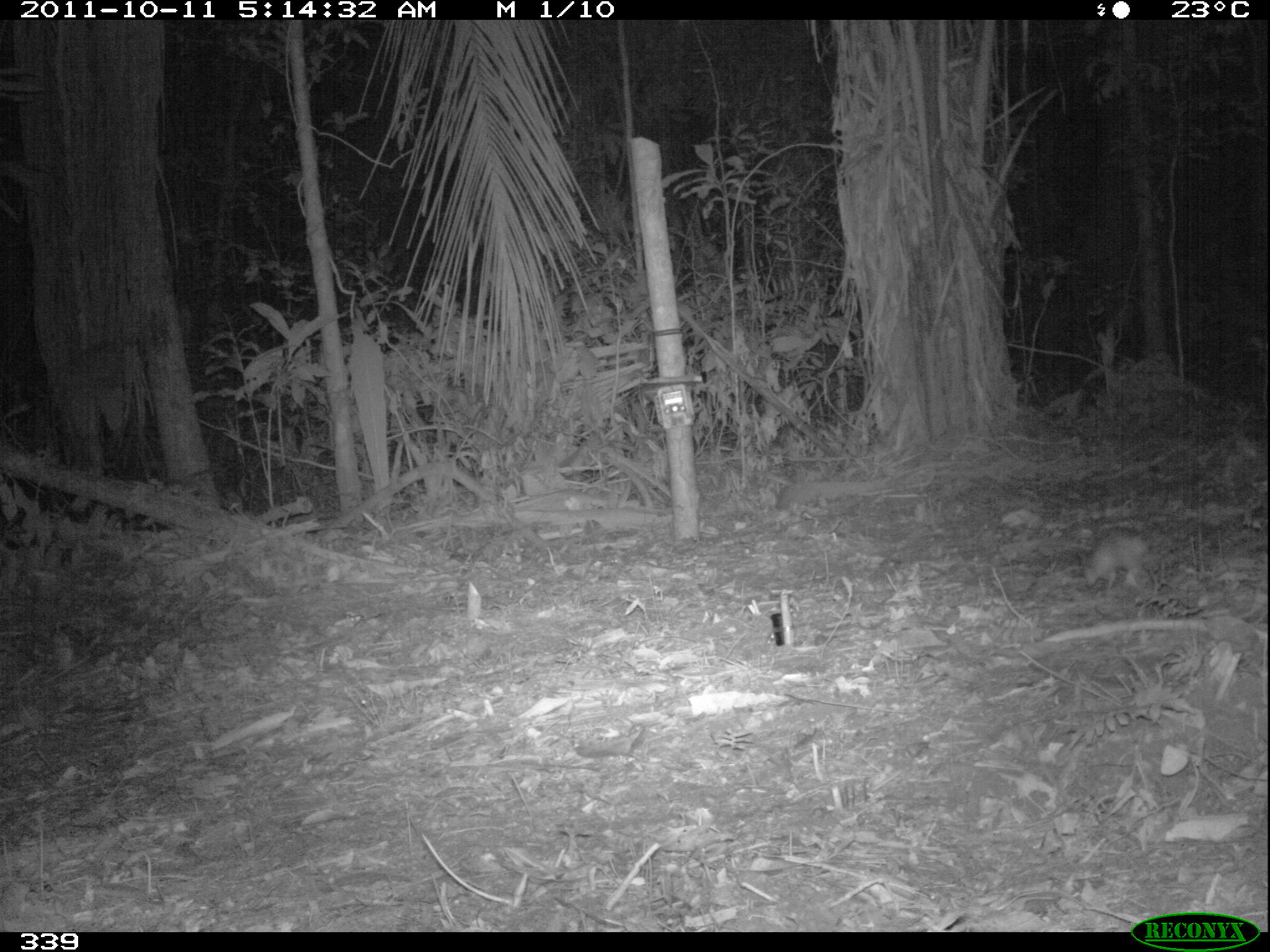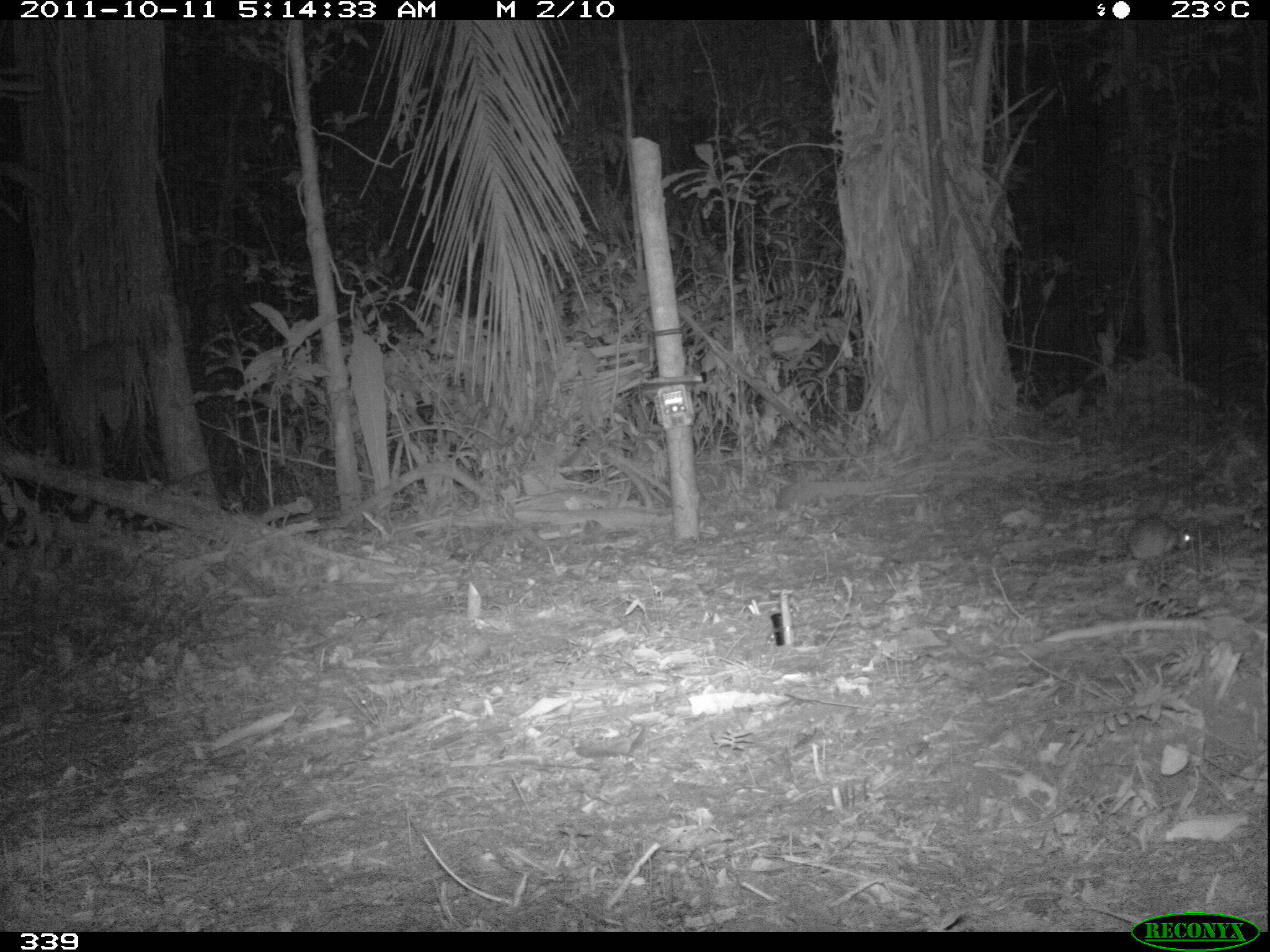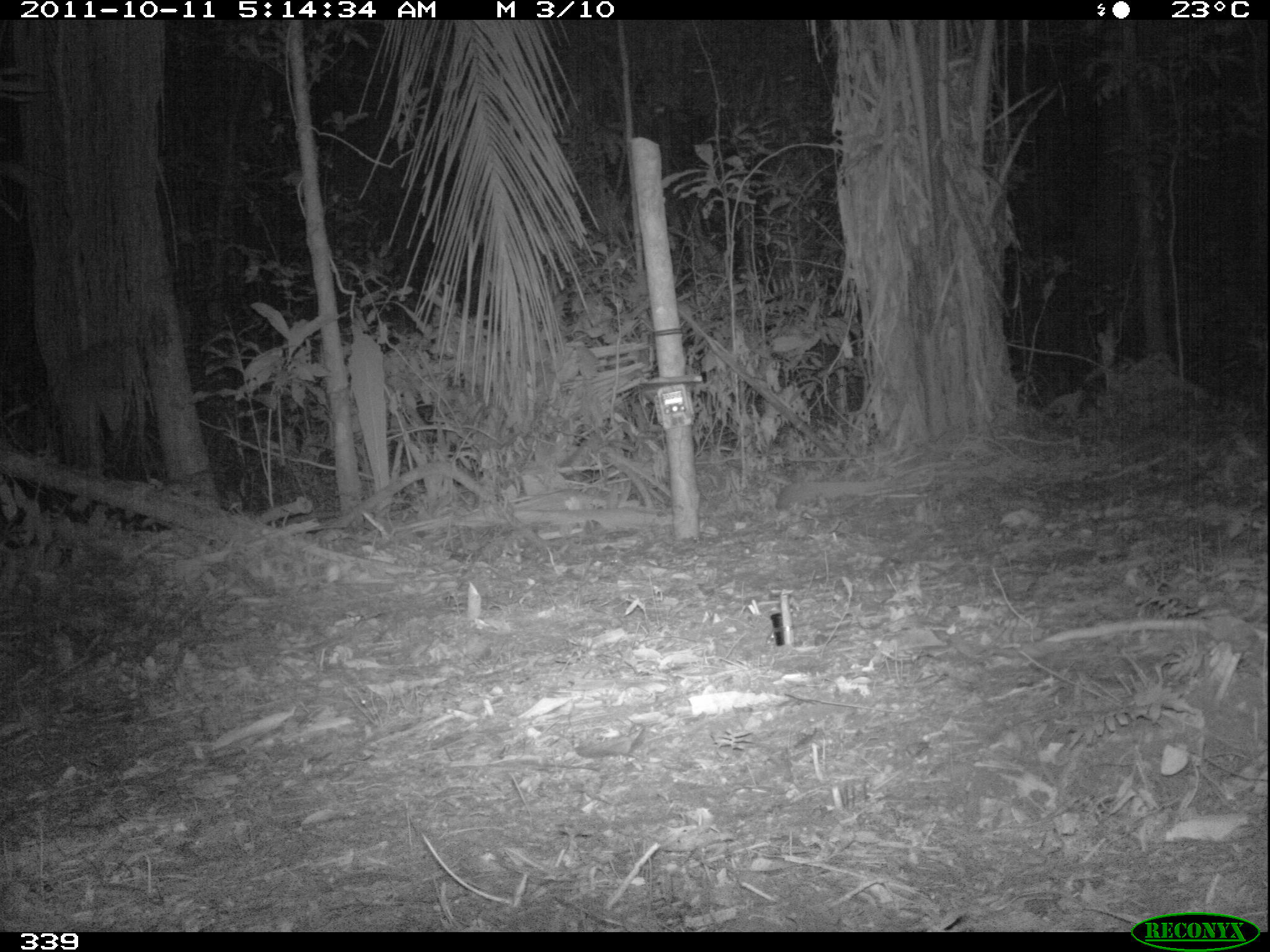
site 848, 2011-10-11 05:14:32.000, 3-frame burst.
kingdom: Animalia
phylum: Chordata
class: Mammalia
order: Rodentia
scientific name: Rodentia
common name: rodents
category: unknown rodent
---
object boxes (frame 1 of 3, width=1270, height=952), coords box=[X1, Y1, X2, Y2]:
unknown rodent: box=[1076, 525, 1153, 594]